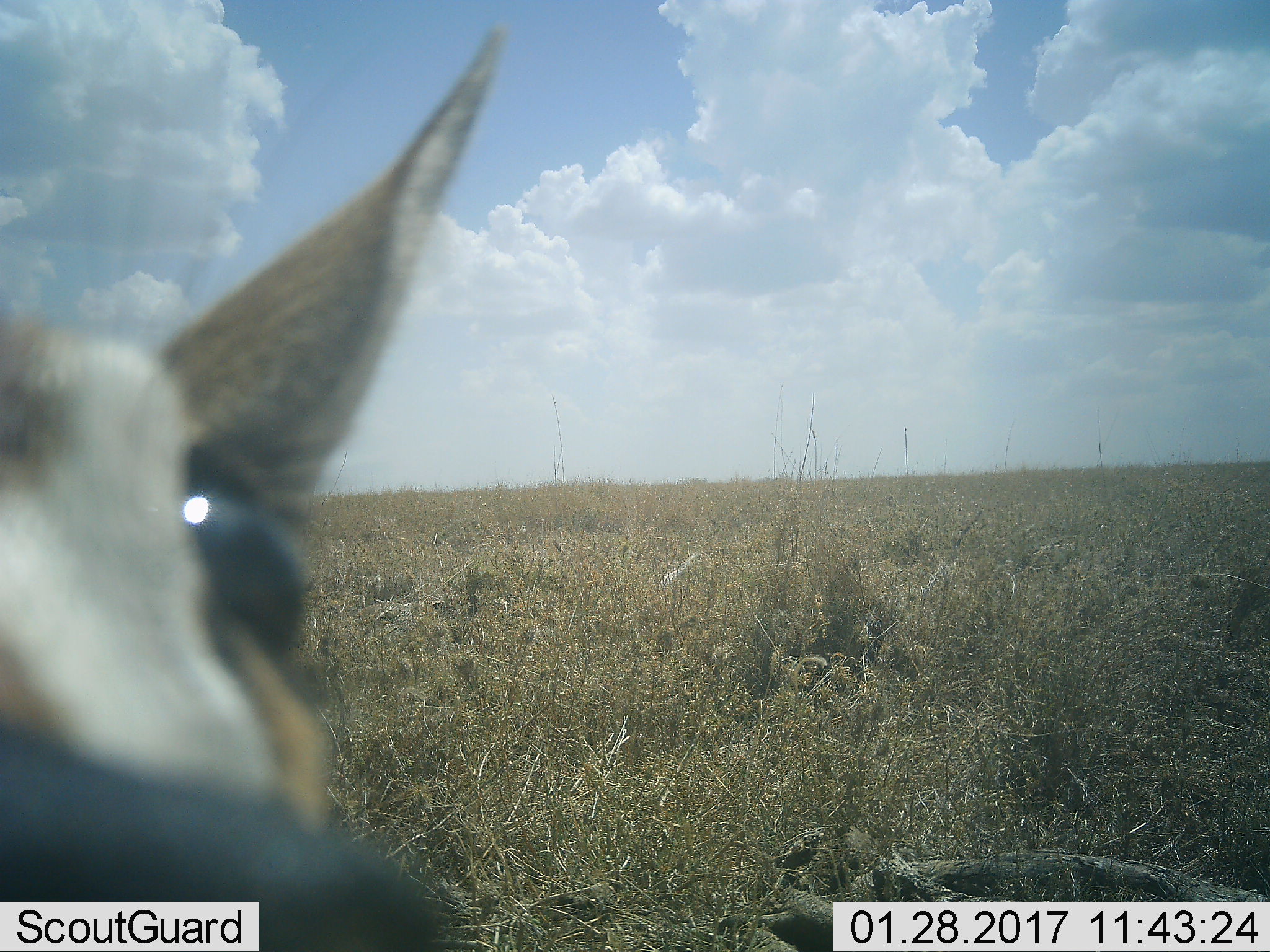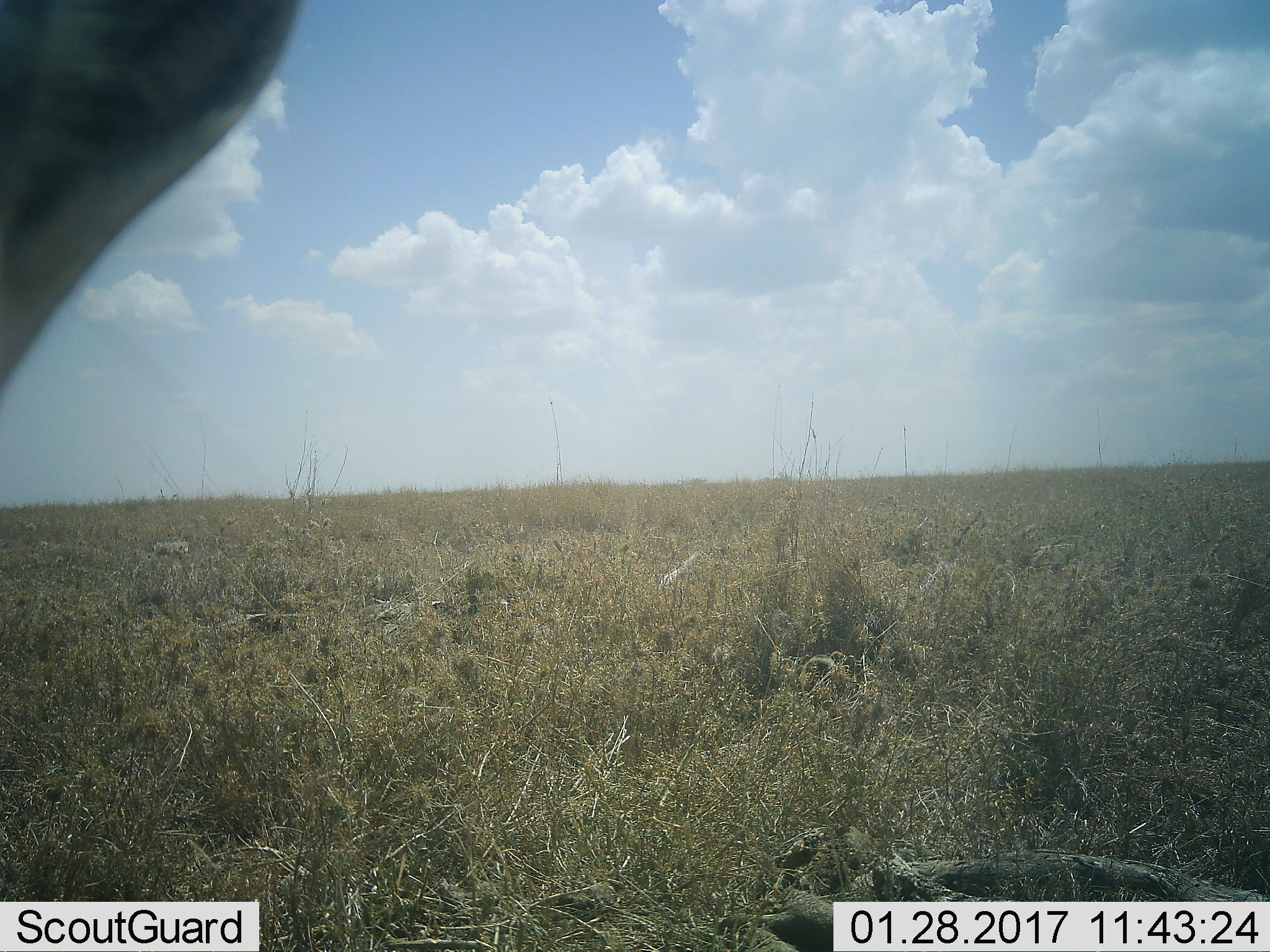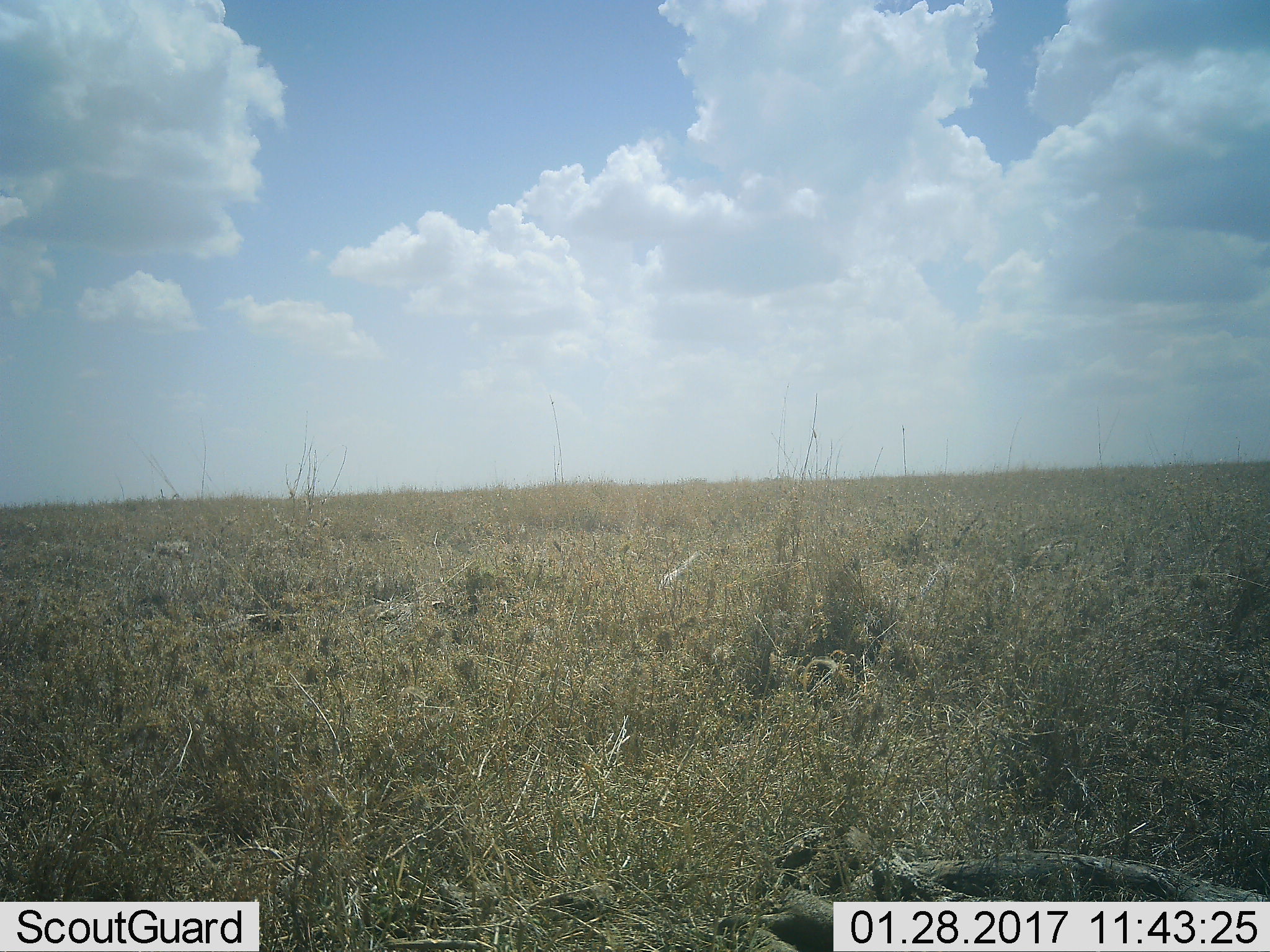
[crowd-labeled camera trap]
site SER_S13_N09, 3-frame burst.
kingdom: Animalia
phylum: Chordata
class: Mammalia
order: Artiodactyla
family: Bovidae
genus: Eudorcas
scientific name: Eudorcas thomsonii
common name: thomson's gazelle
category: gazellethomsons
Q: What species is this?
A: Gazellethomsons (thomson's gazelle) (Eudorcas thomsonii).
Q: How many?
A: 1.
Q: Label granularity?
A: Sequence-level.